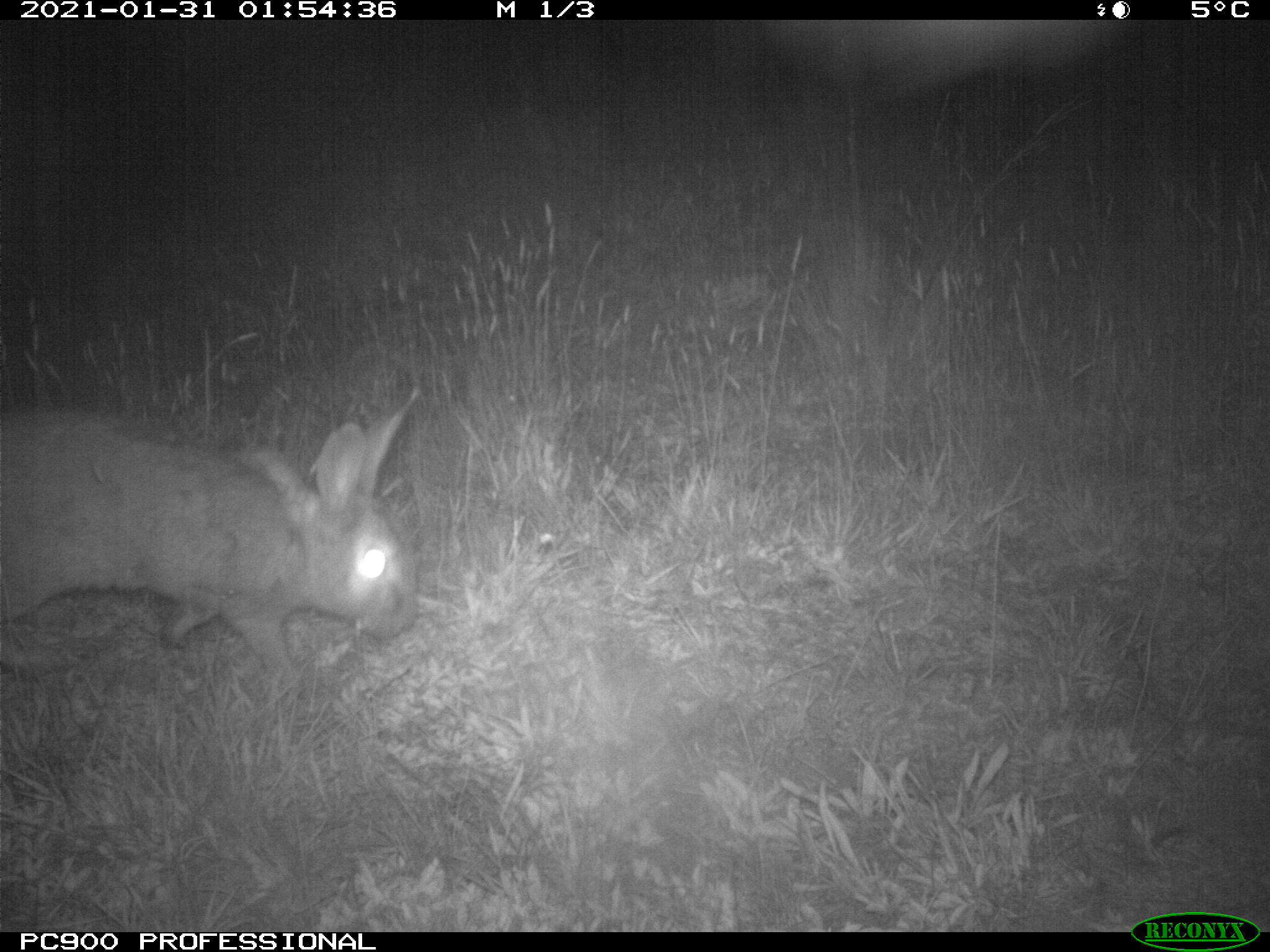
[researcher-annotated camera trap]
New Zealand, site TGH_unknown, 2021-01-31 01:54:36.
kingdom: Animalia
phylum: Chordata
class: Mammalia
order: Lagomorpha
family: Leporidae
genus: Oryctolagus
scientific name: Oryctolagus cuniculus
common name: european rabbit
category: rabbit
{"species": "rabbit (european rabbit) (Oryctolagus cuniculus)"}